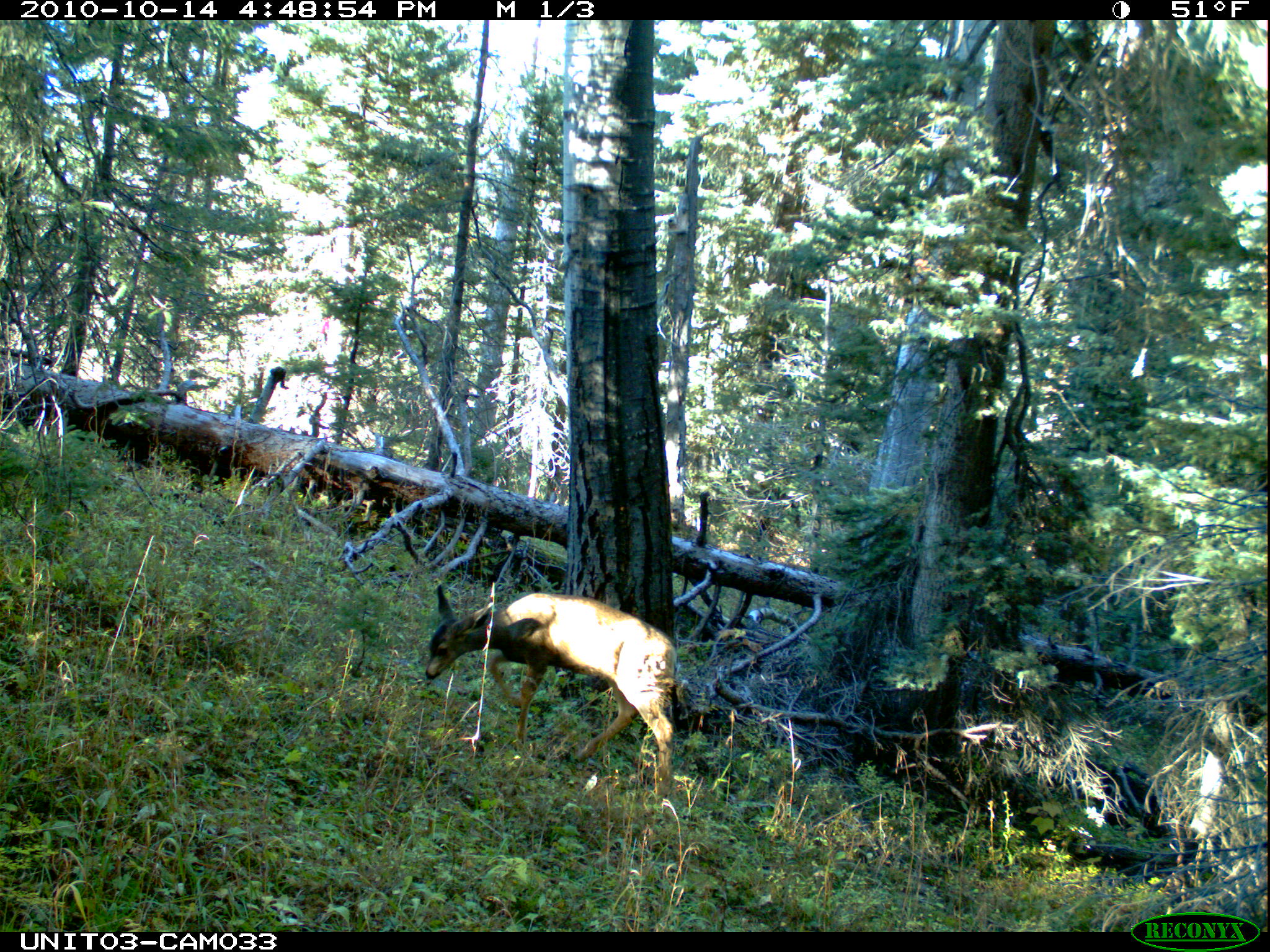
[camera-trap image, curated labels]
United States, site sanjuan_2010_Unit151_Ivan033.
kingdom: Animalia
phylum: Chordata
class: Mammalia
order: Artiodactyla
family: Cervidae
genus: Odocoileus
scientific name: Odocoileus hemionus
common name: mule deer